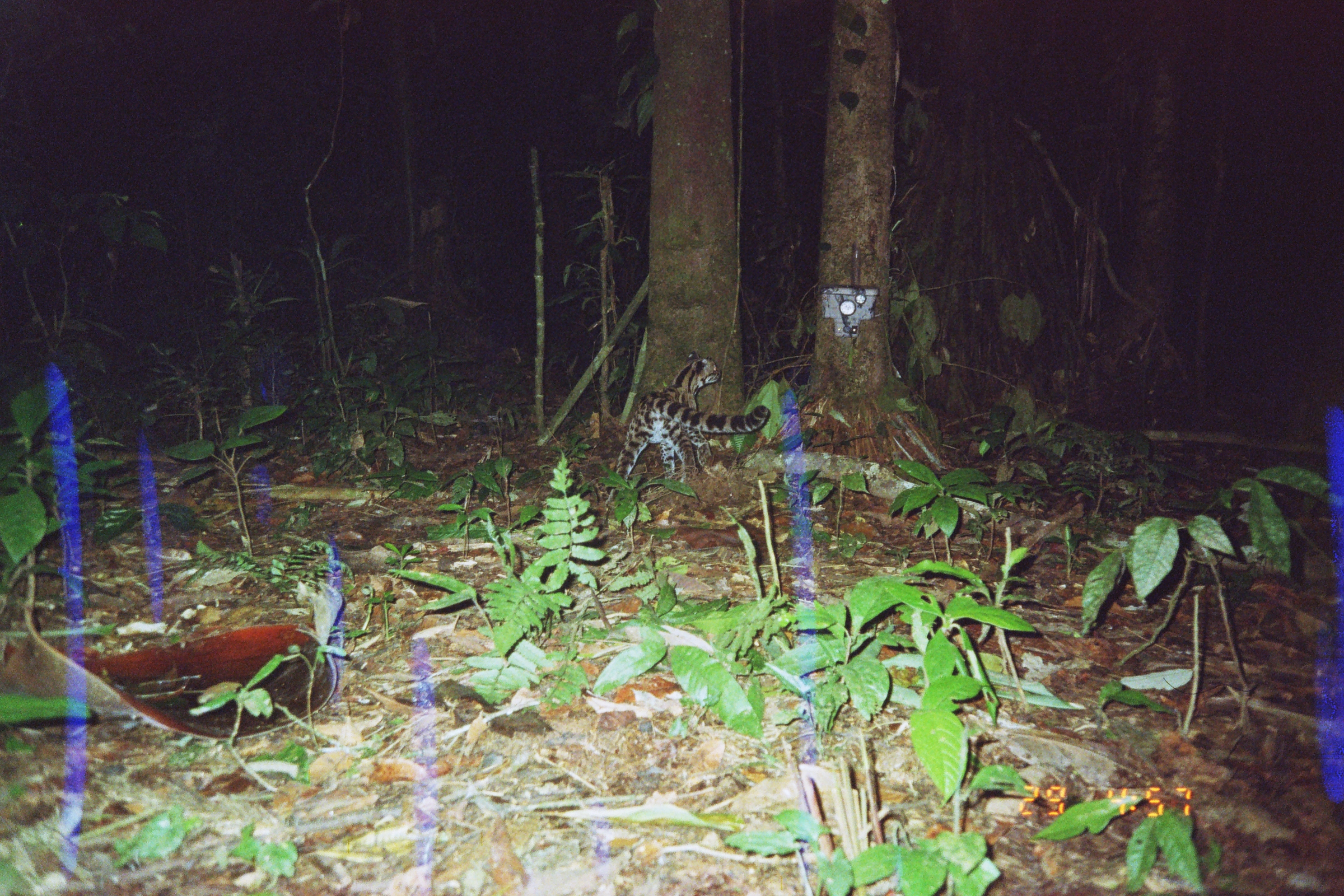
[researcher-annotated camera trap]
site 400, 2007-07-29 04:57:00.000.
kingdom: Animalia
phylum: Chordata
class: Mammalia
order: Carnivora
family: Felidae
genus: Leopardus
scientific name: Leopardus wiedii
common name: margay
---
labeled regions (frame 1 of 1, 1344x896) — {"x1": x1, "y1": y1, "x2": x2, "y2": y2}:
leopardus wiedii: {"x1": 600, "y1": 350, "x2": 770, "y2": 530}